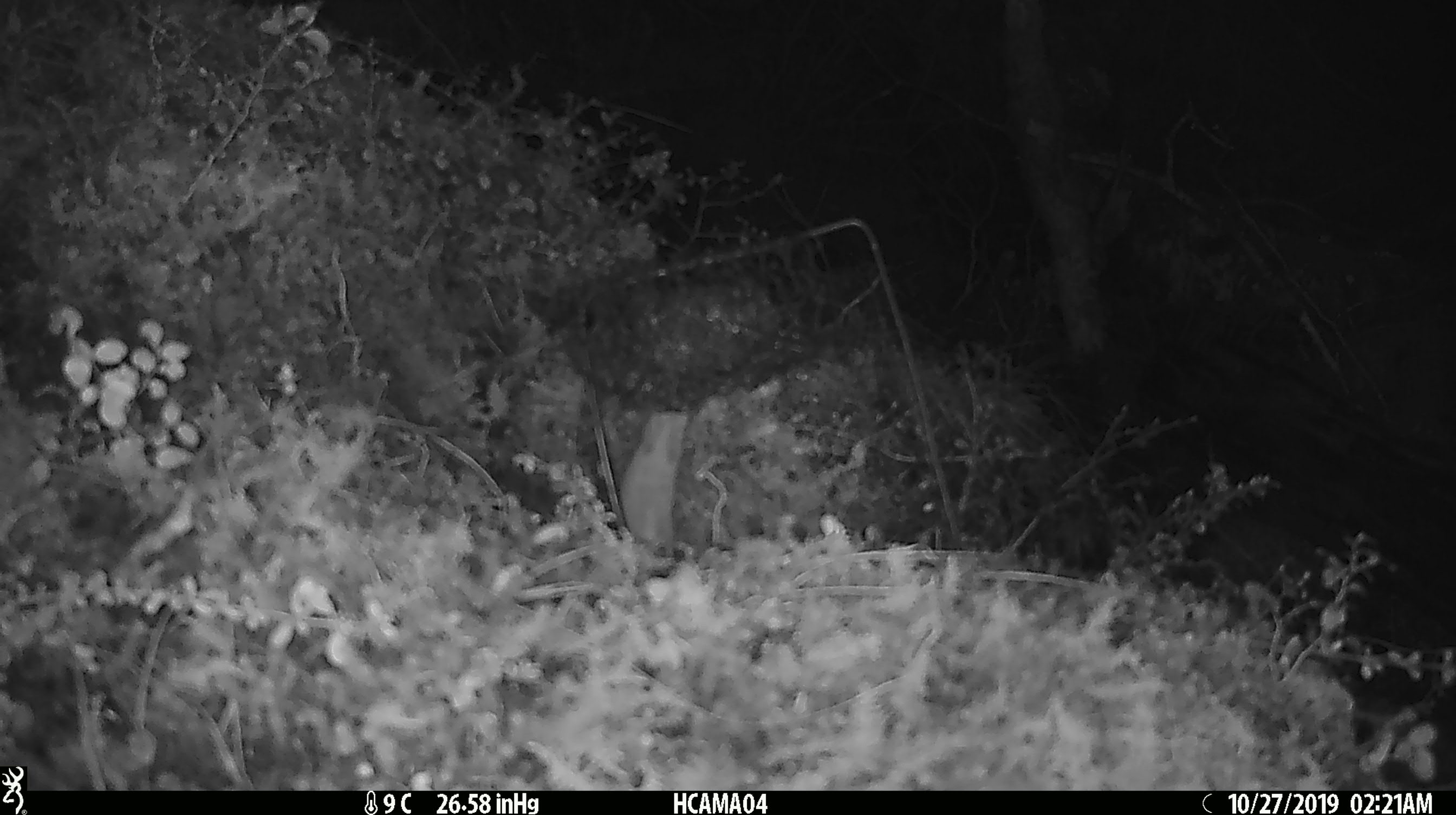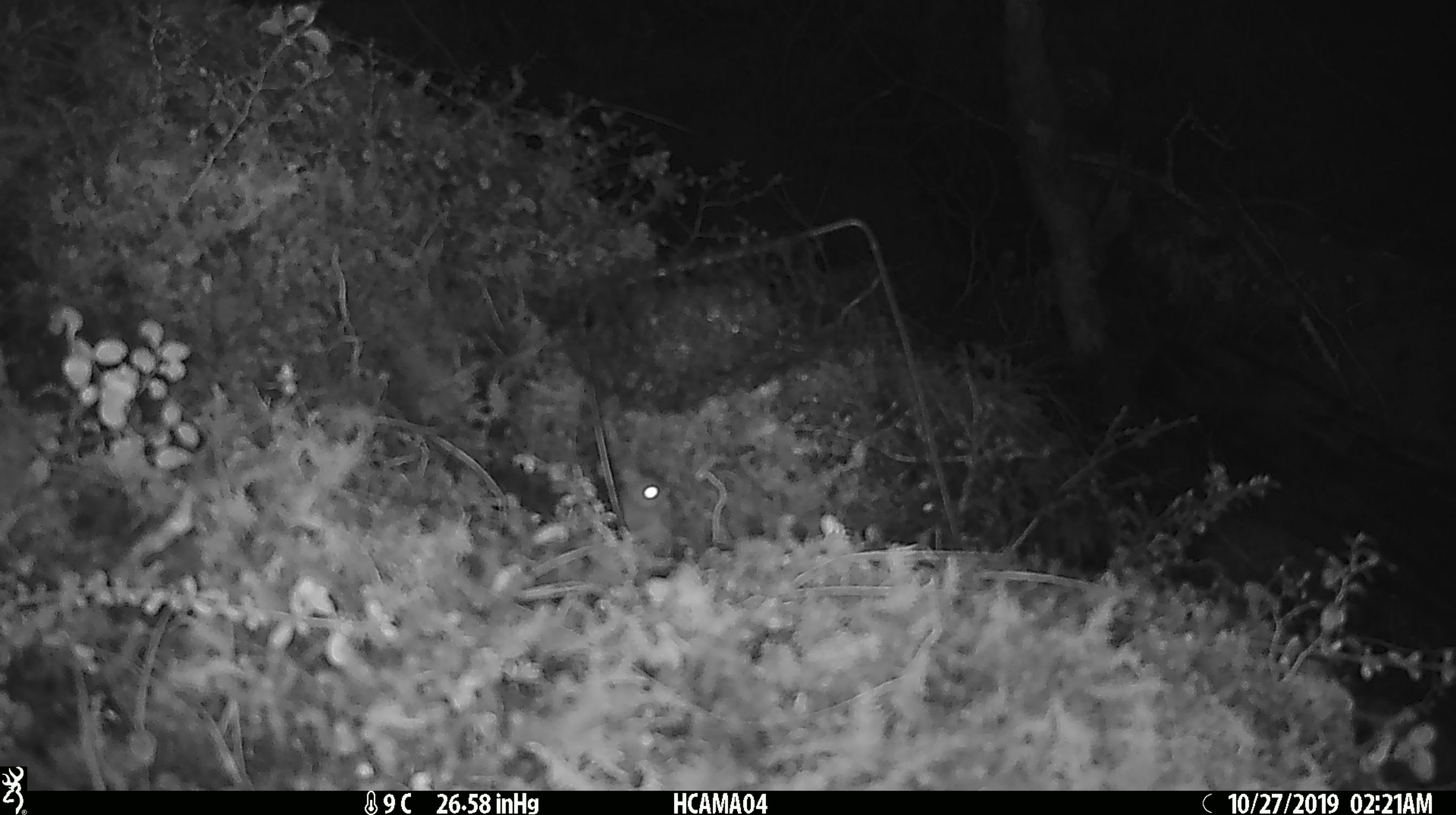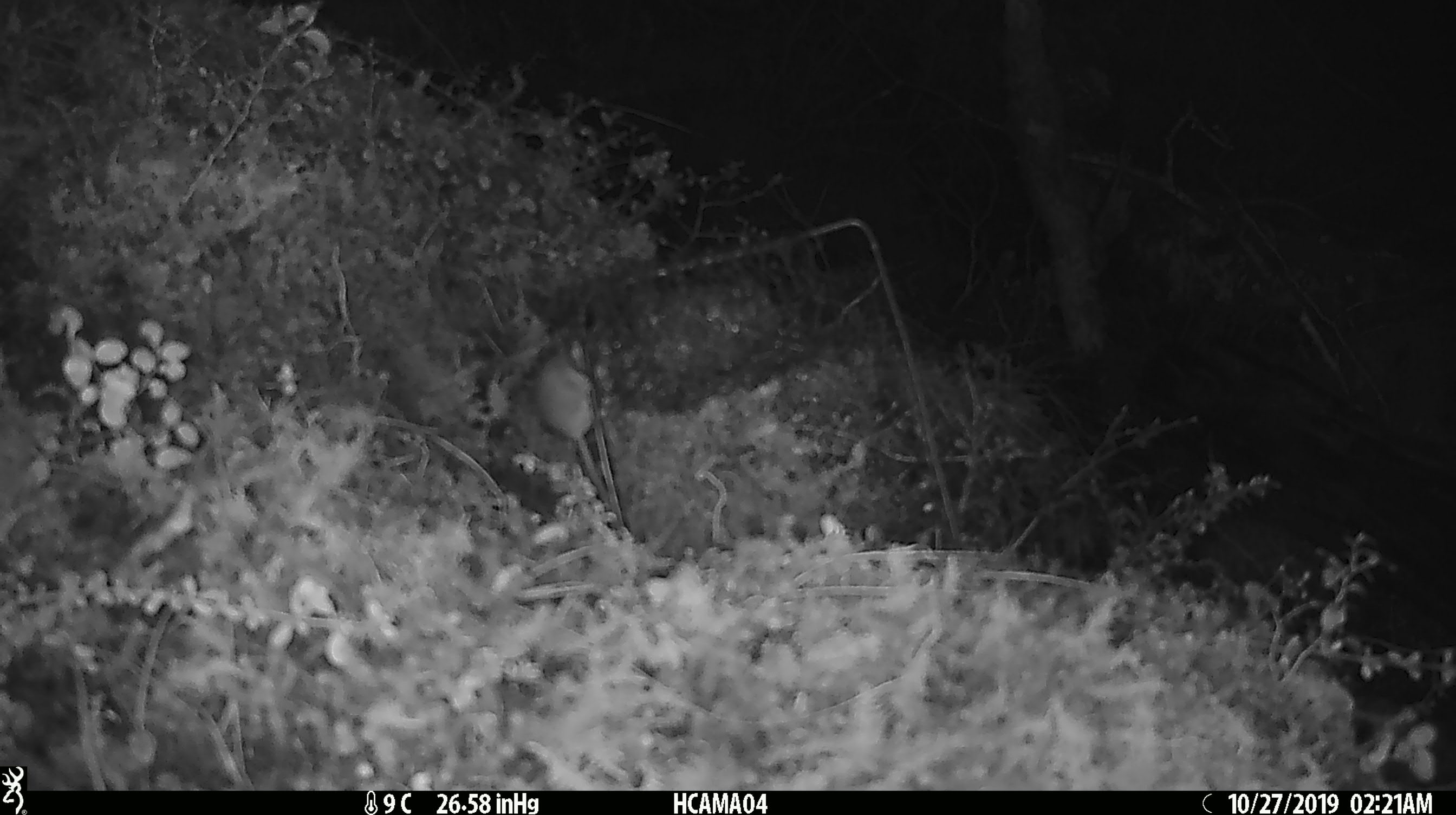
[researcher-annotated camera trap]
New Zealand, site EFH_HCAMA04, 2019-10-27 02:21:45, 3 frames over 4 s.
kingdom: Animalia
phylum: Chordata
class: Mammalia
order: Rodentia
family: Muridae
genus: Mus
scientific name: Mus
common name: mouse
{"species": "mouse (Mus)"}